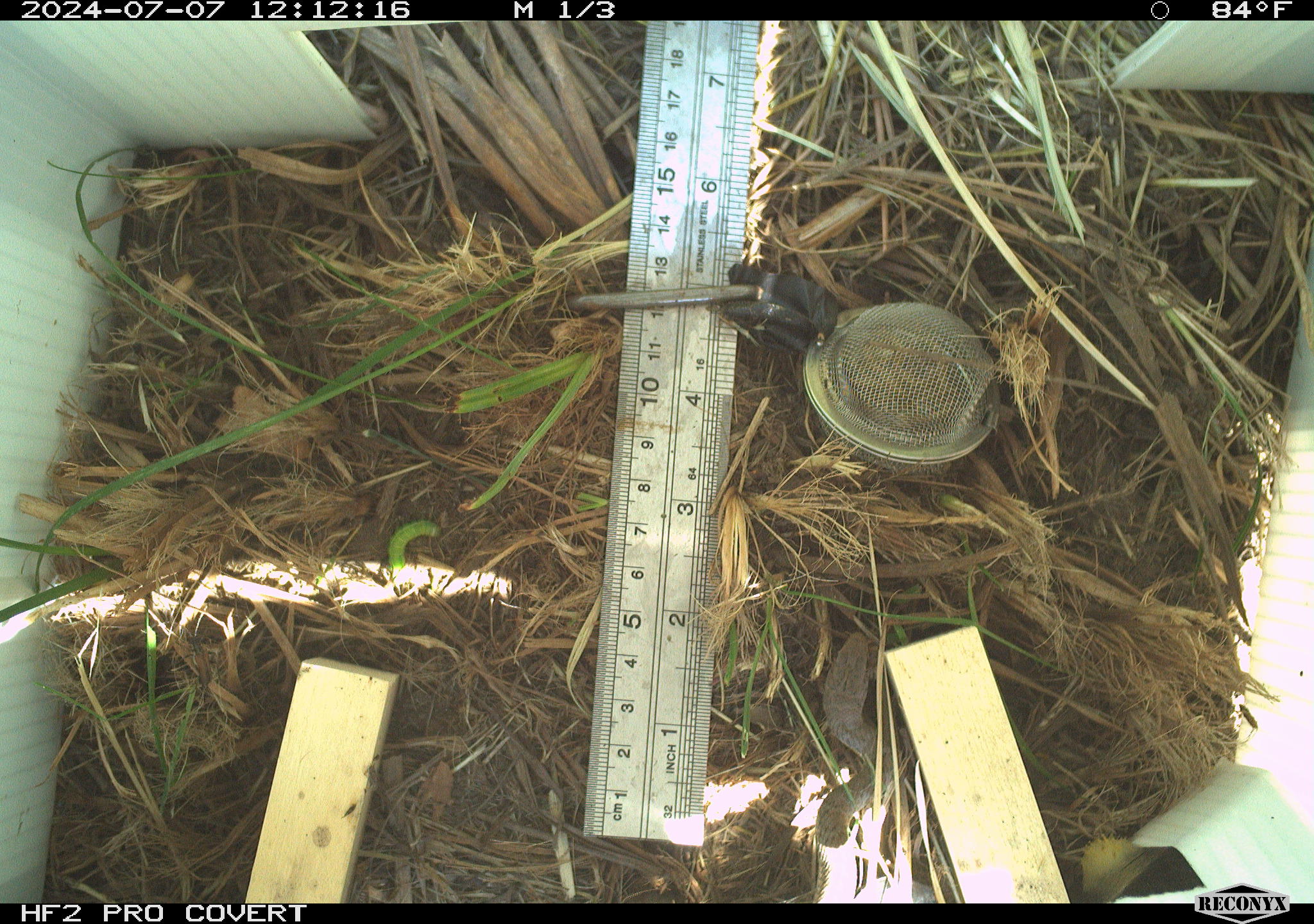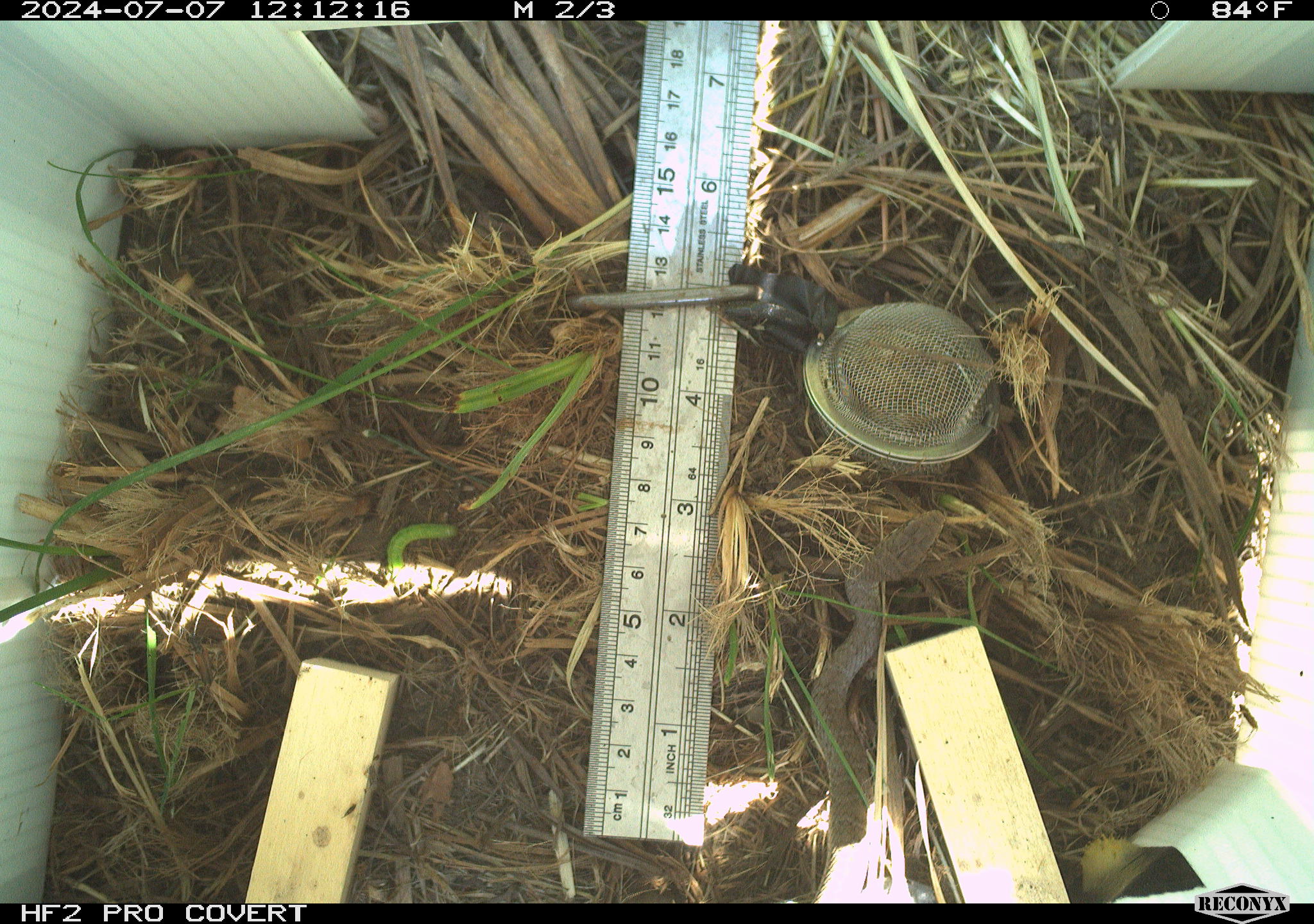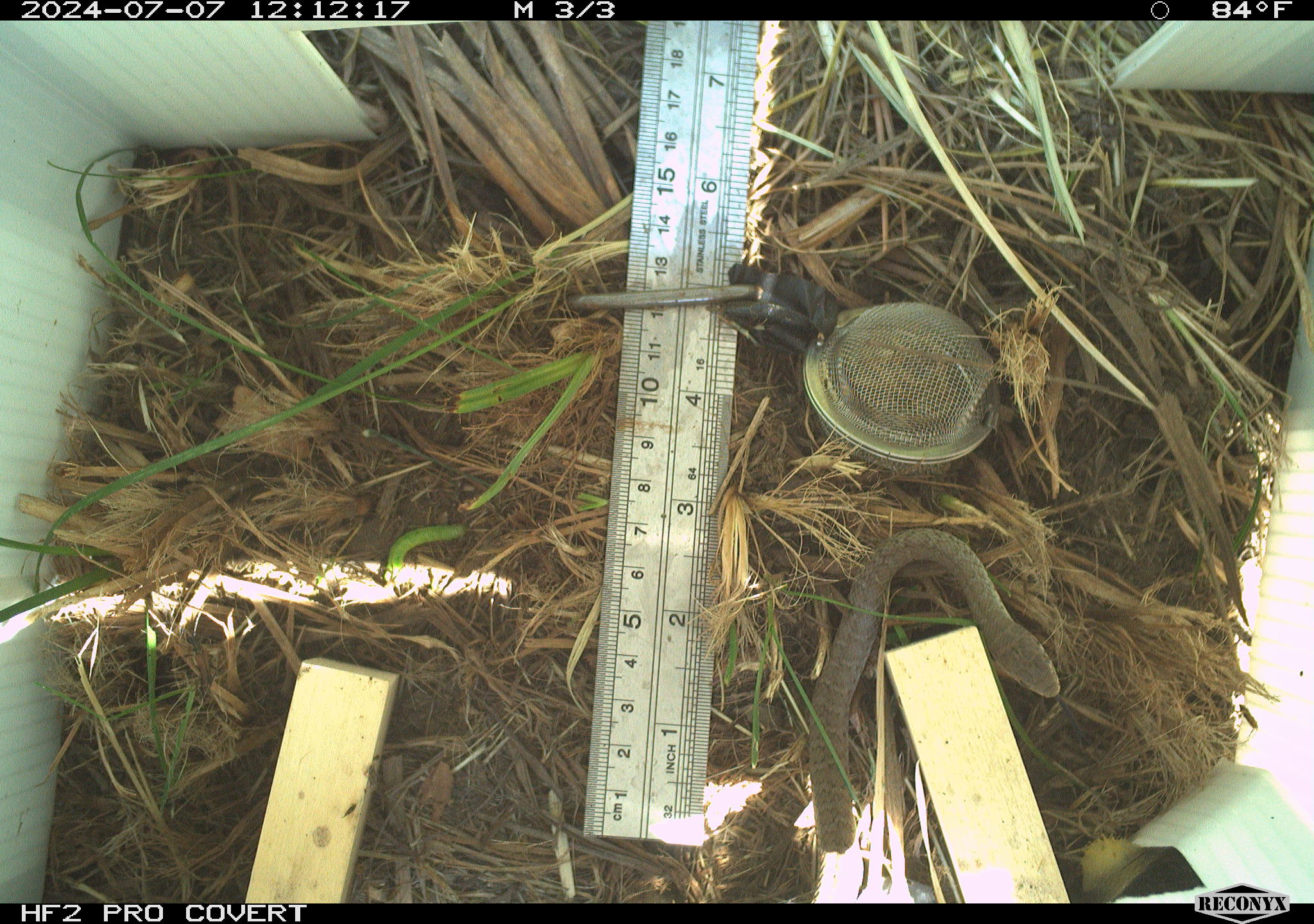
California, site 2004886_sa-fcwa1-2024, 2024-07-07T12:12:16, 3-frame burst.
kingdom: Animalia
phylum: Chordata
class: Reptilia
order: Squamata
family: Colubridae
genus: Coluber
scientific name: Coluber constrictor mormon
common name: western yellow-bellied racer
Western yellow-bellied racer (Coluber constrictor mormon).